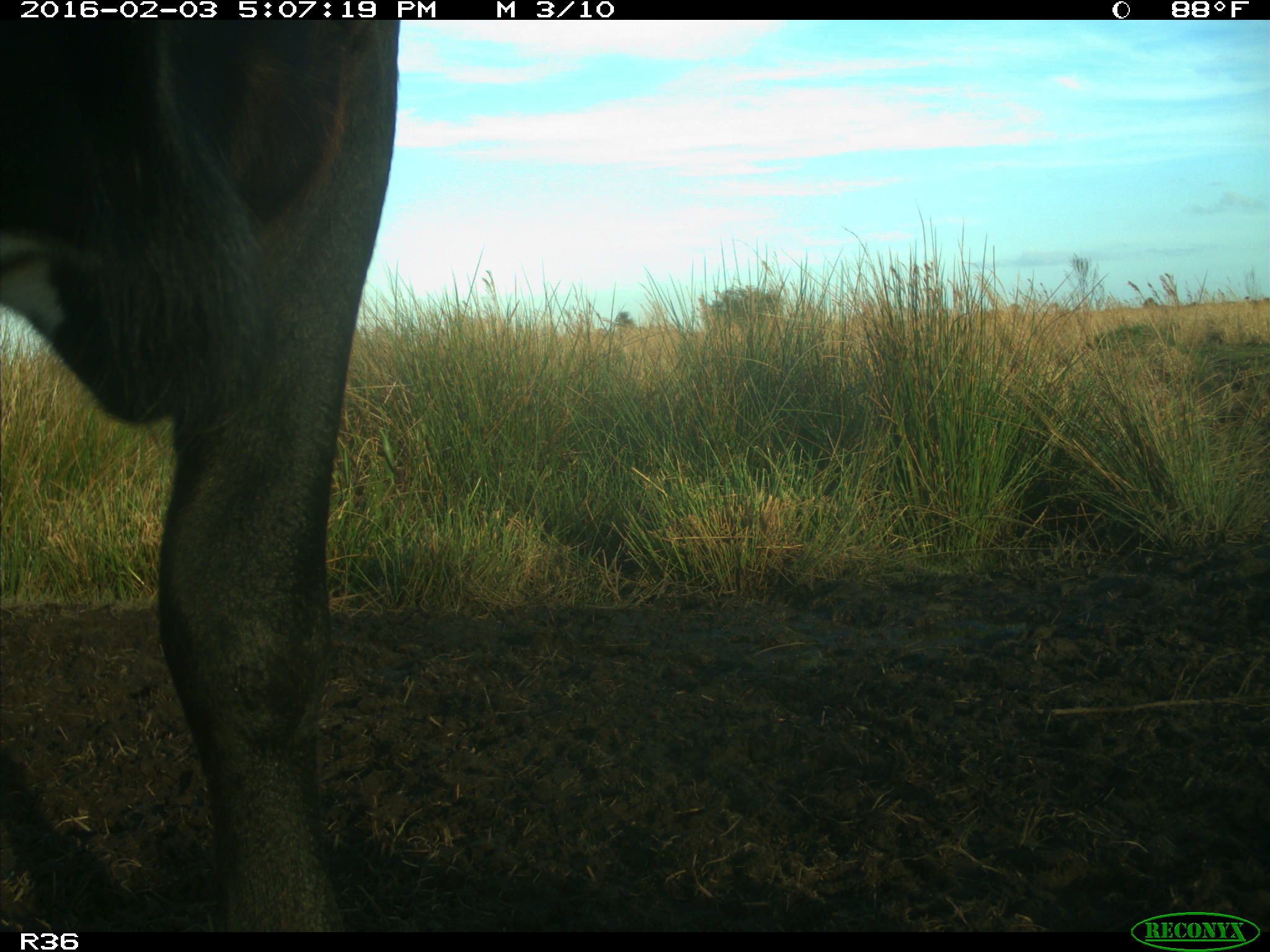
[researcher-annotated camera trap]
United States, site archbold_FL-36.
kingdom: Animalia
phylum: Chordata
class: Mammalia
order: Artiodactyla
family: Bovidae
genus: Bos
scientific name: Bos taurus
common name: domestic cow